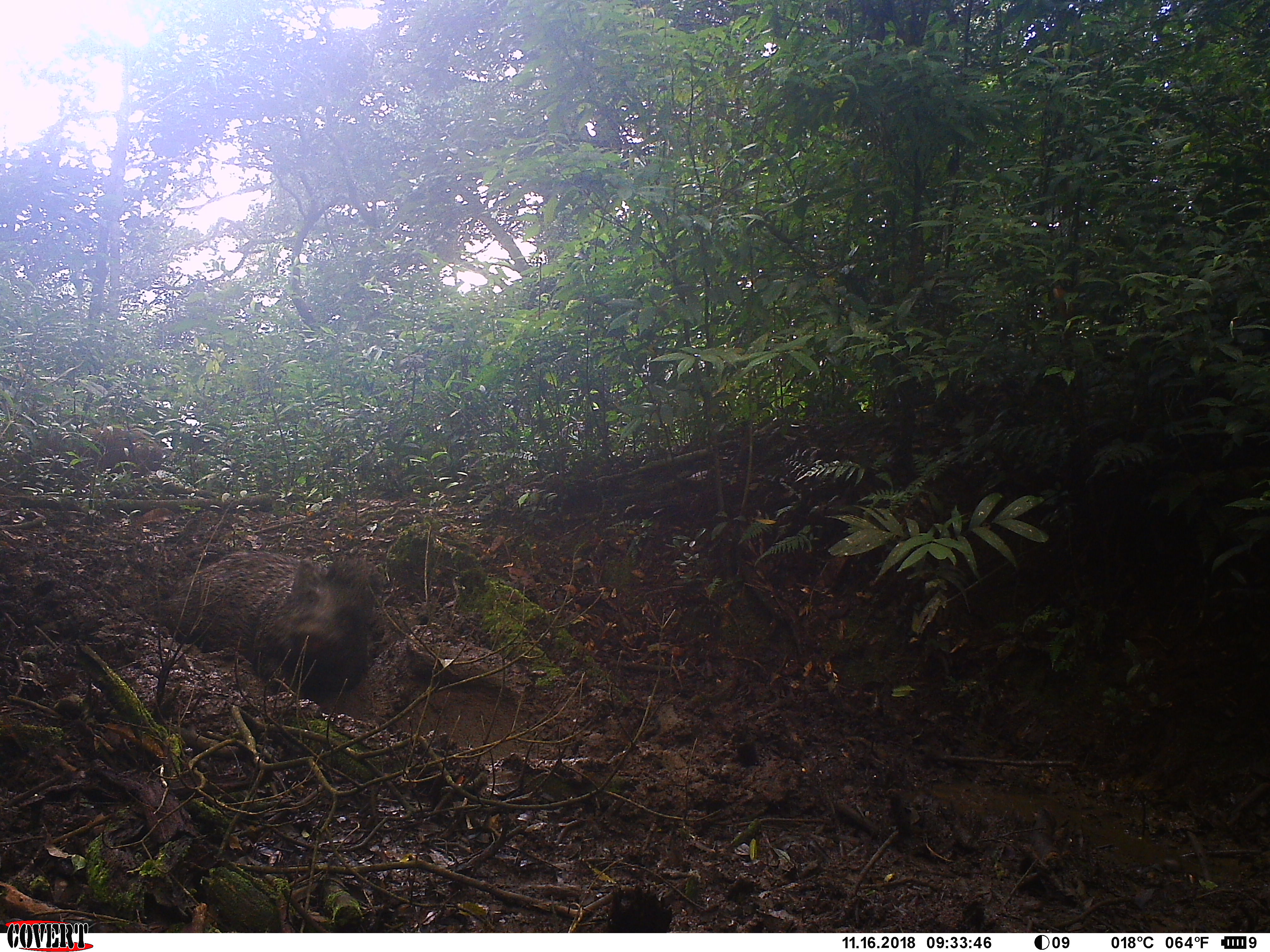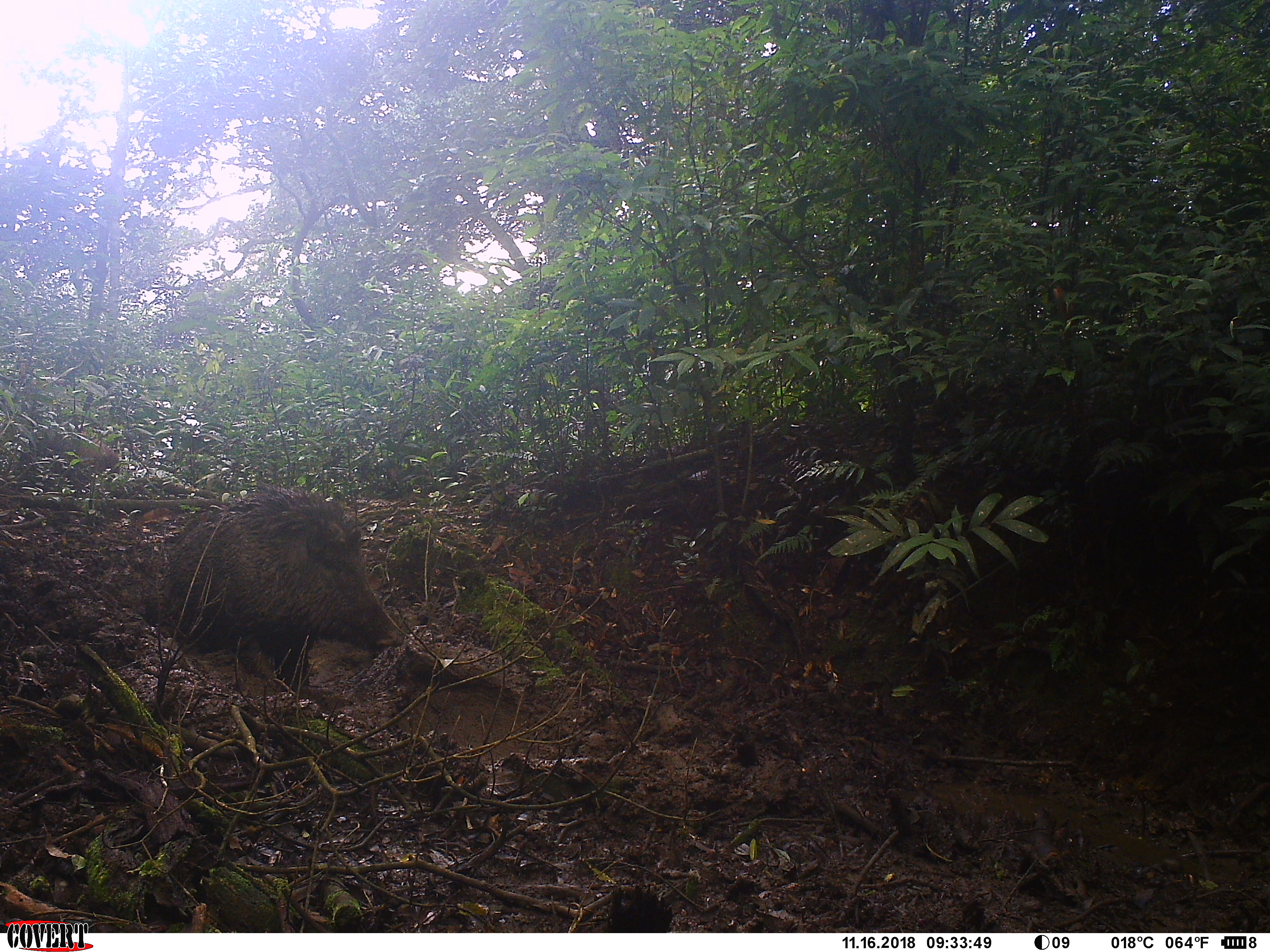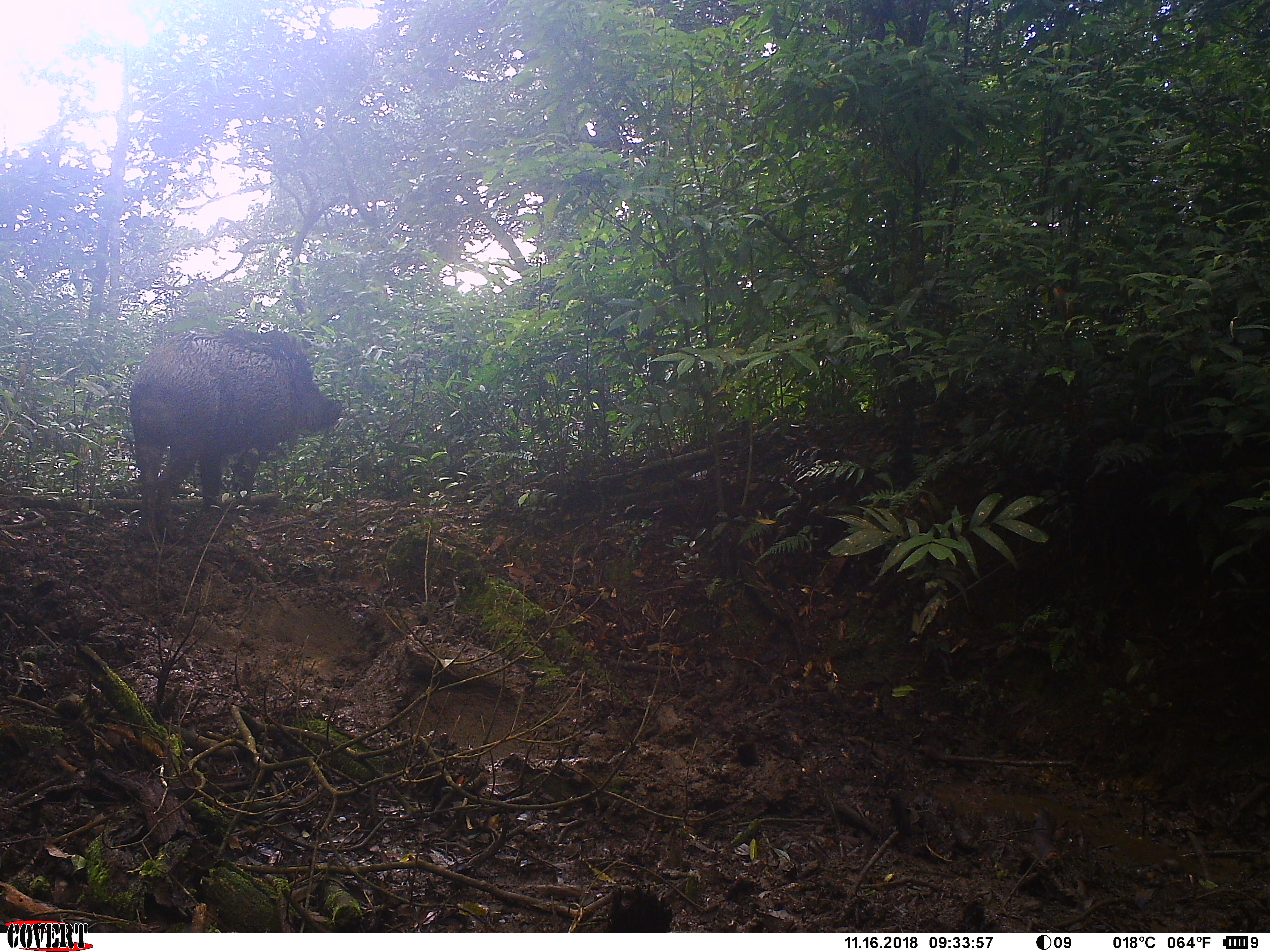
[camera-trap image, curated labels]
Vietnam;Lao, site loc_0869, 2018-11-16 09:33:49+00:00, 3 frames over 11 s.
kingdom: Animalia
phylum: Chordata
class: Mammalia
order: Artiodactyla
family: Suidae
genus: Sus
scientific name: Sus scrofa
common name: eurasian wild pig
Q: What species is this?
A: Eurasian wild pig (Sus scrofa).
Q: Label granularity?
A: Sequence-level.